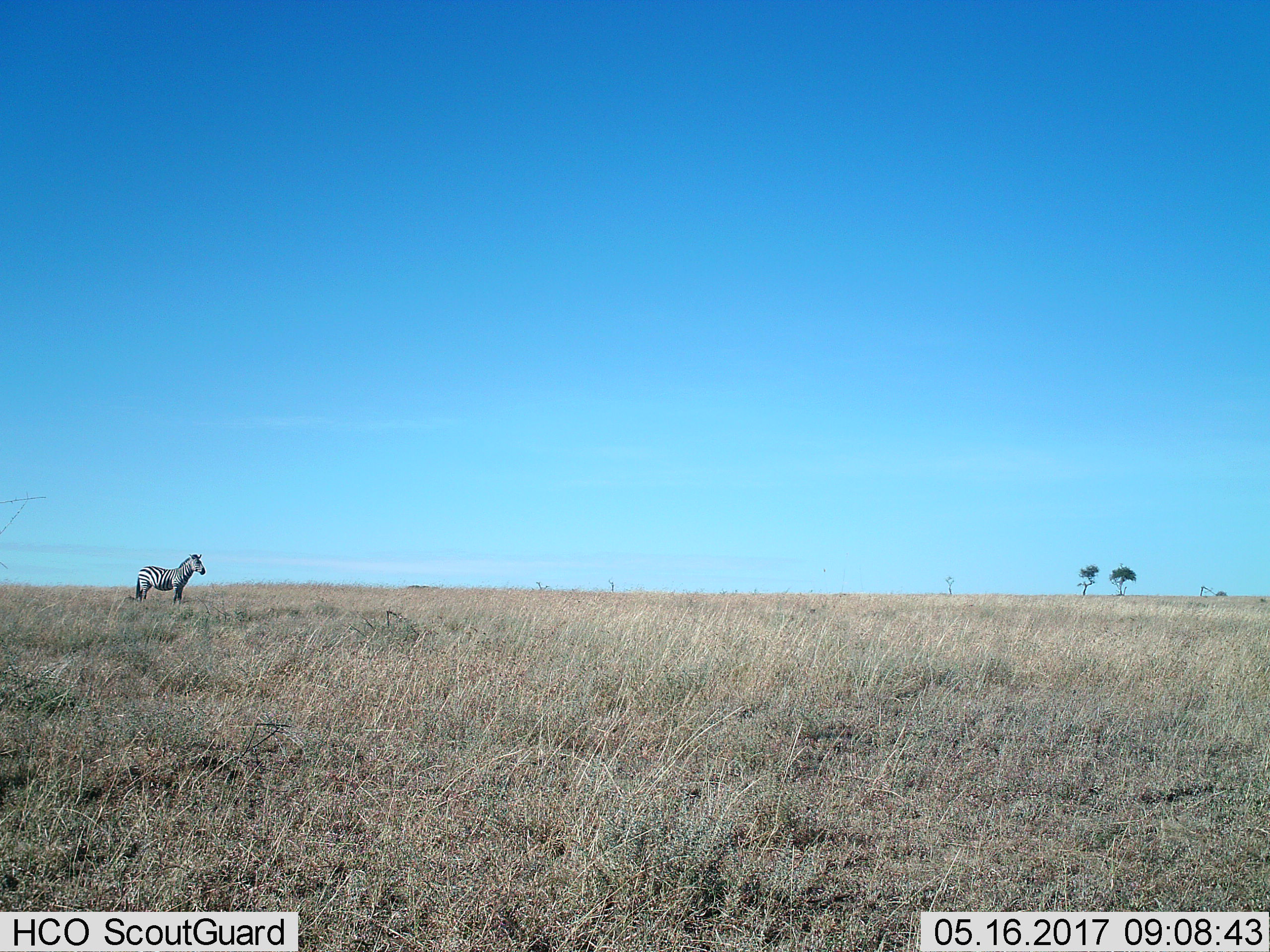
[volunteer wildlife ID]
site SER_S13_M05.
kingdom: Animalia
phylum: Chordata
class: Mammalia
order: Perissodactyla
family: Equidae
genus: Equus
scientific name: Equus quagga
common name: plains zebra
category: zebraplains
Zebraplains (plains zebra) (Equus quagga), count 1. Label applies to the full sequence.